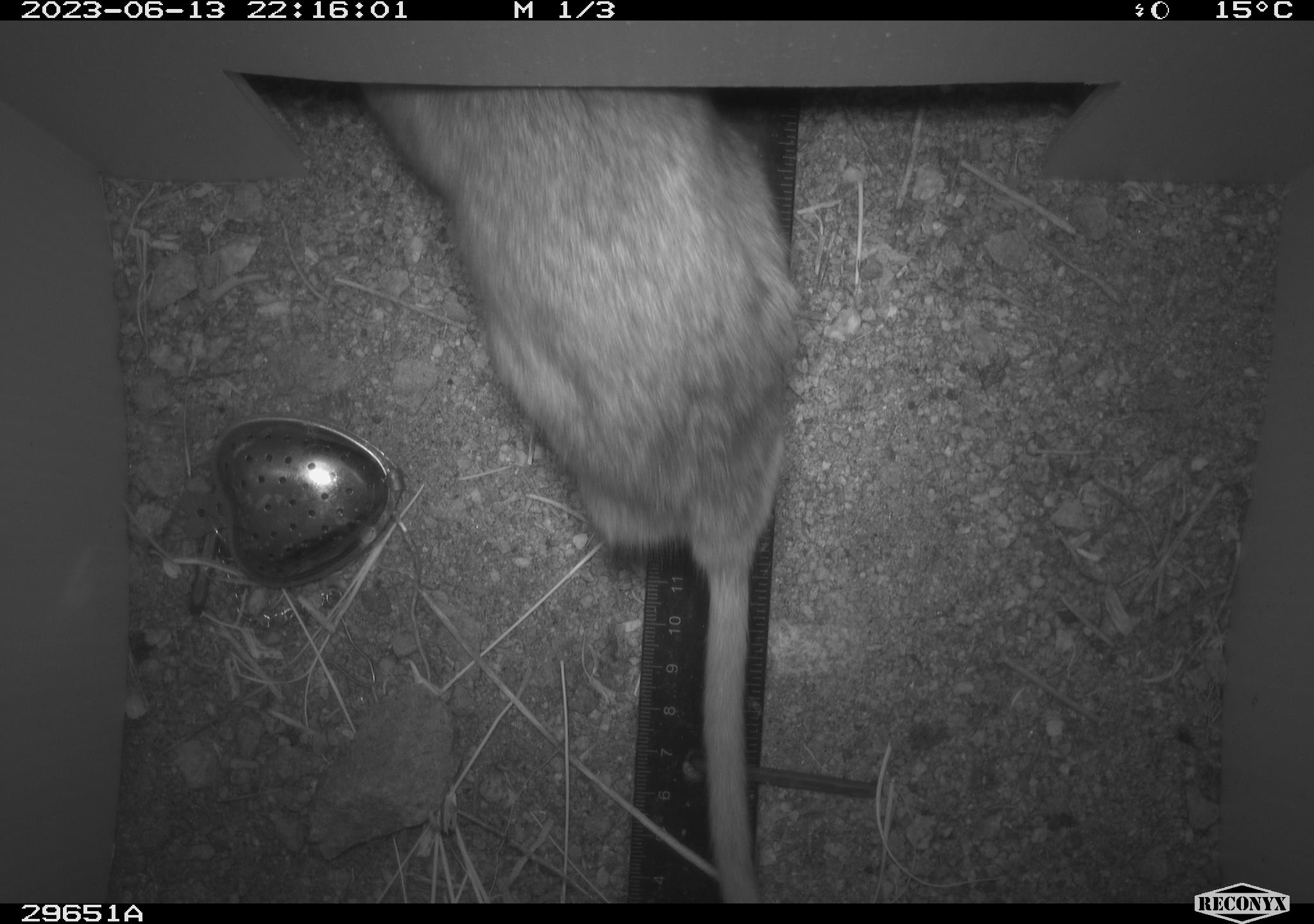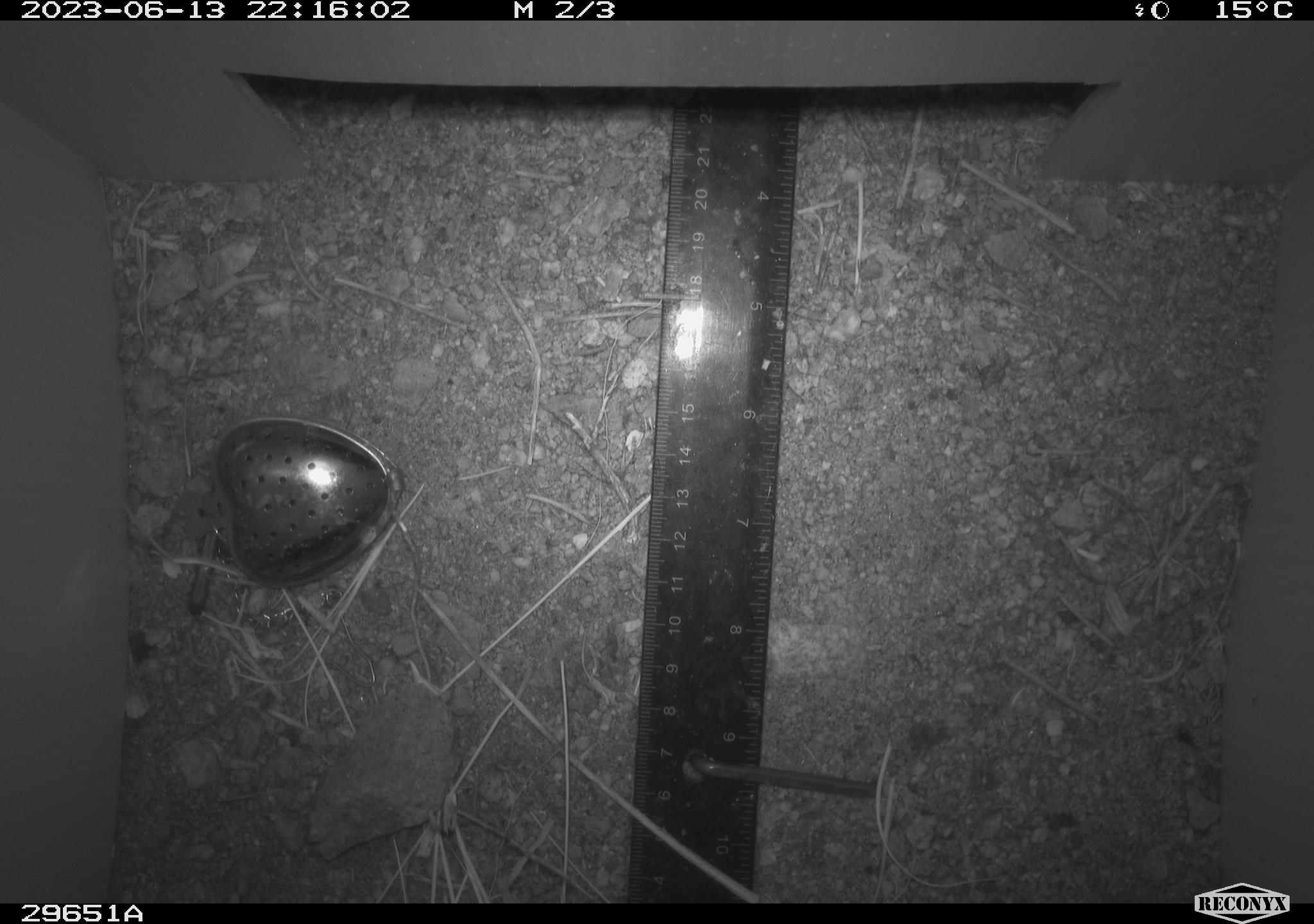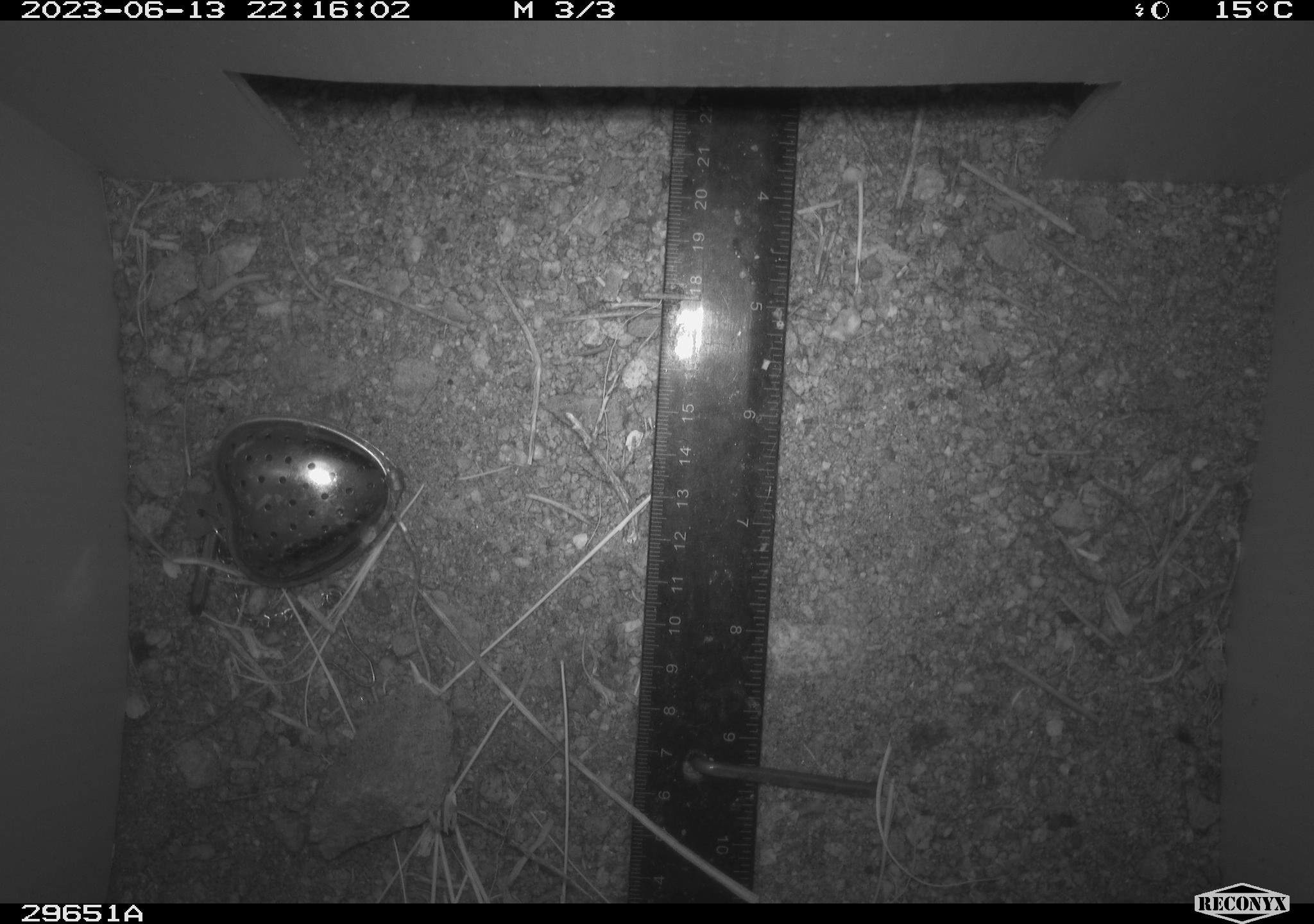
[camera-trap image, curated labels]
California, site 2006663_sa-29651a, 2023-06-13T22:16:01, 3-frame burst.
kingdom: Animalia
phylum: Chordata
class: Mammalia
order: Rodentia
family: Cricetidae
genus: Neotoma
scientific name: Neotoma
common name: pack rat or woodrat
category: neotoma species